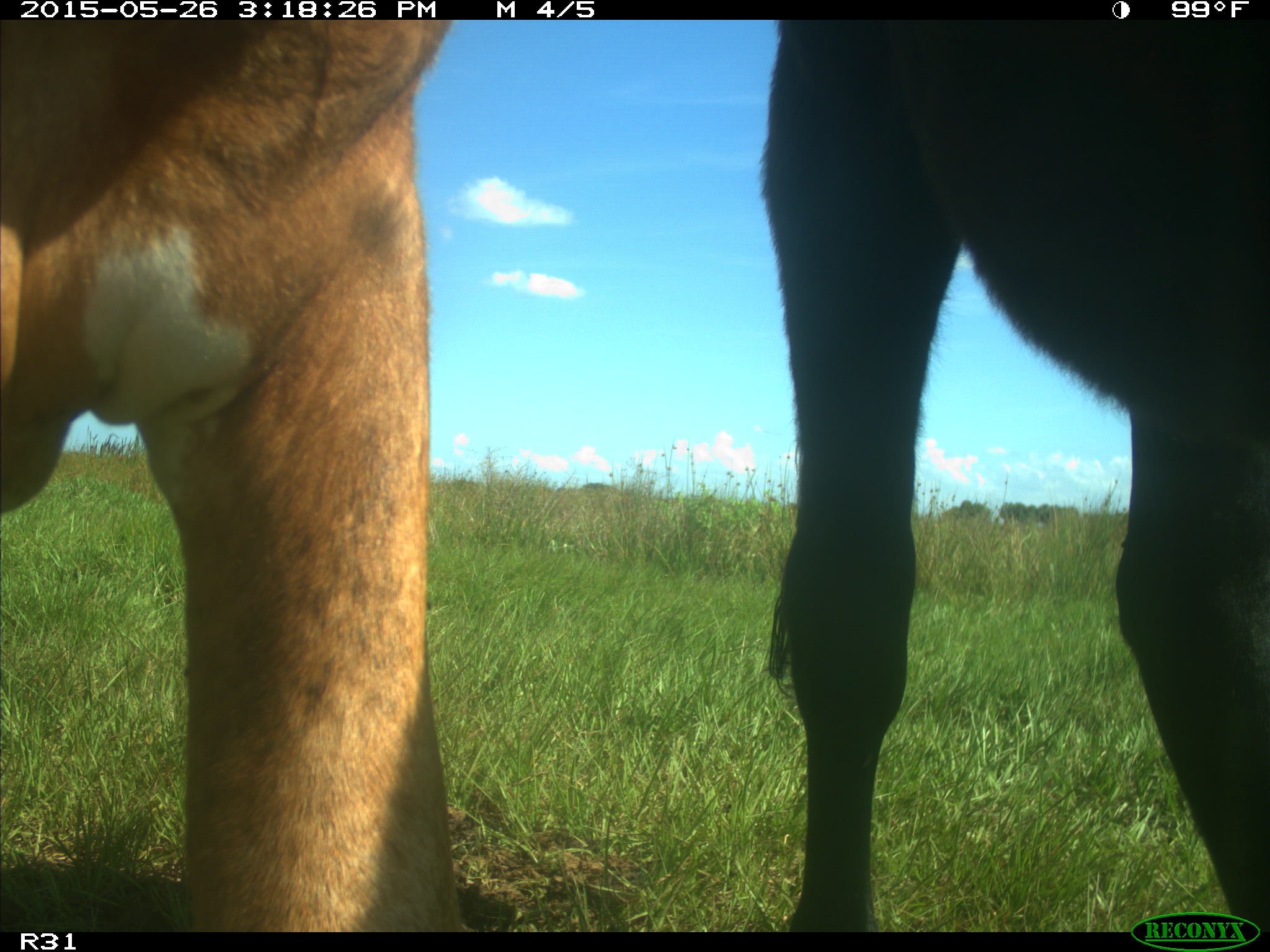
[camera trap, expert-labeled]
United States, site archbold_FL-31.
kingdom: Animalia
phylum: Chordata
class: Mammalia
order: Artiodactyla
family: Bovidae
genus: Bos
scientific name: Bos taurus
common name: domestic cow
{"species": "Bos taurus (domestic cow)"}